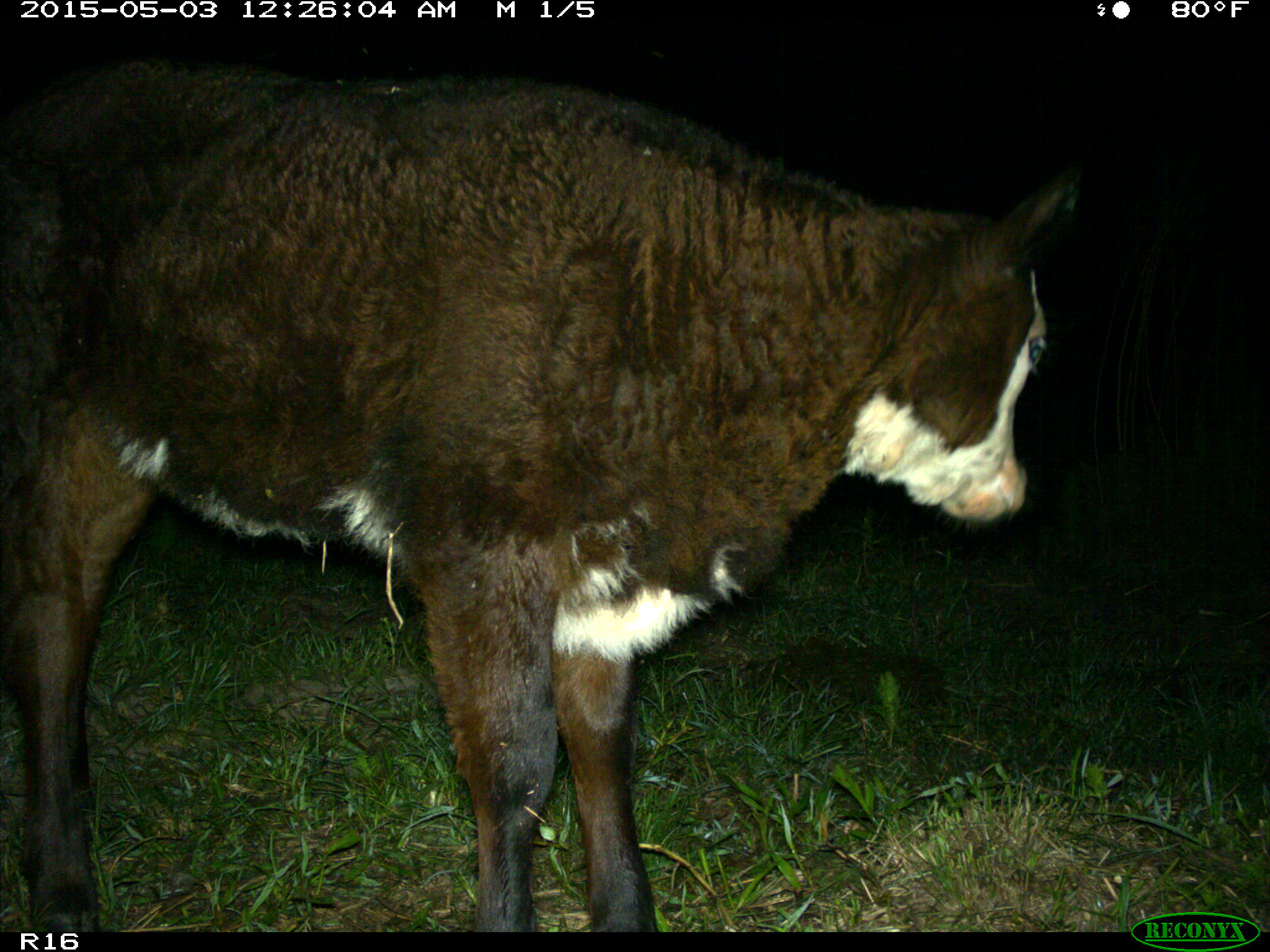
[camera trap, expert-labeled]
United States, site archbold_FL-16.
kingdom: Animalia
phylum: Chordata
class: Mammalia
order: Artiodactyla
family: Bovidae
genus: Bos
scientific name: Bos taurus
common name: domestic cow